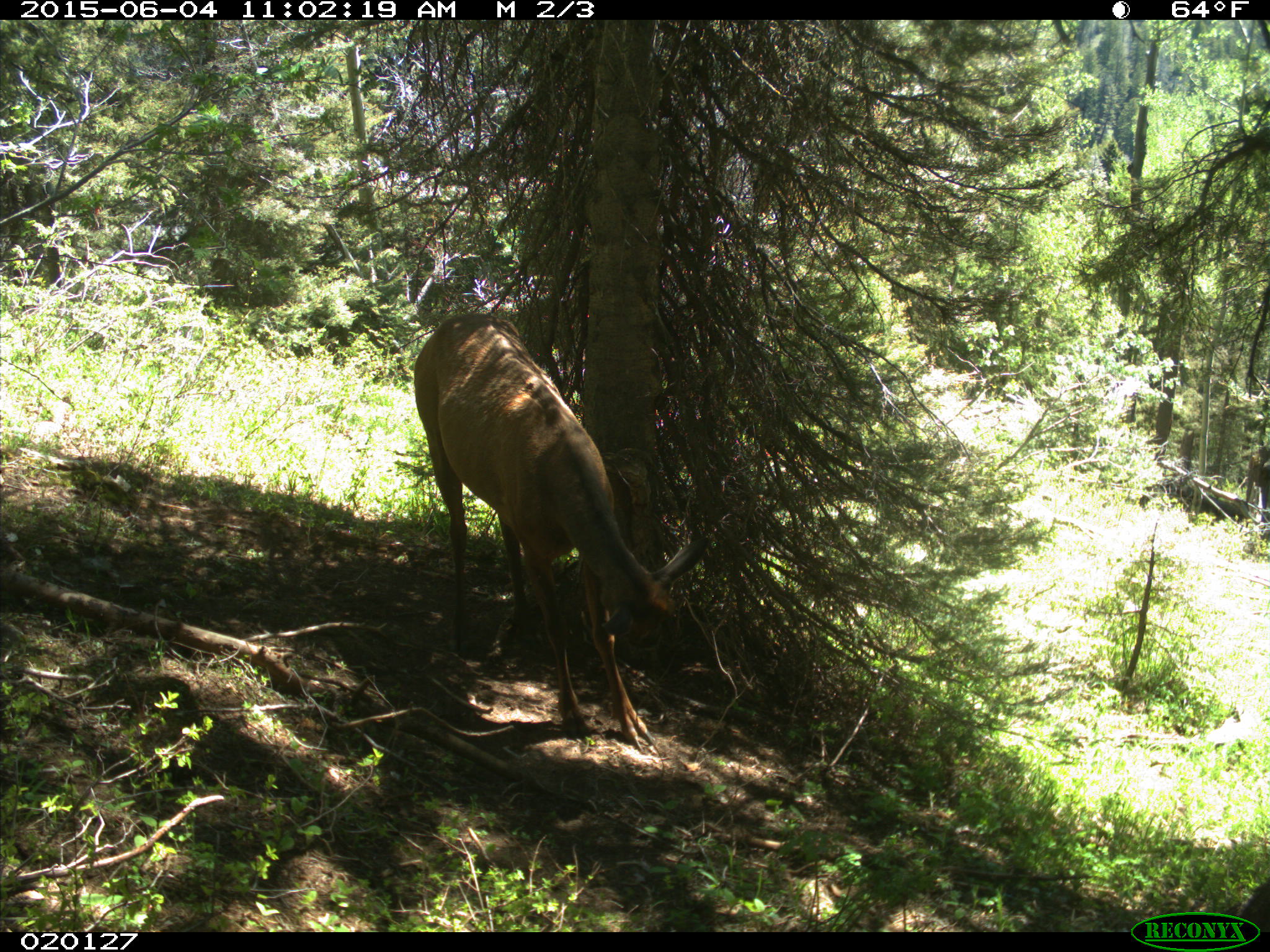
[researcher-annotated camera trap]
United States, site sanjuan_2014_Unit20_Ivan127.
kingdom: Animalia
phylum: Chordata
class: Mammalia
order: Artiodactyla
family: Cervidae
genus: Cervus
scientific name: Cervus elaphus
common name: red deer